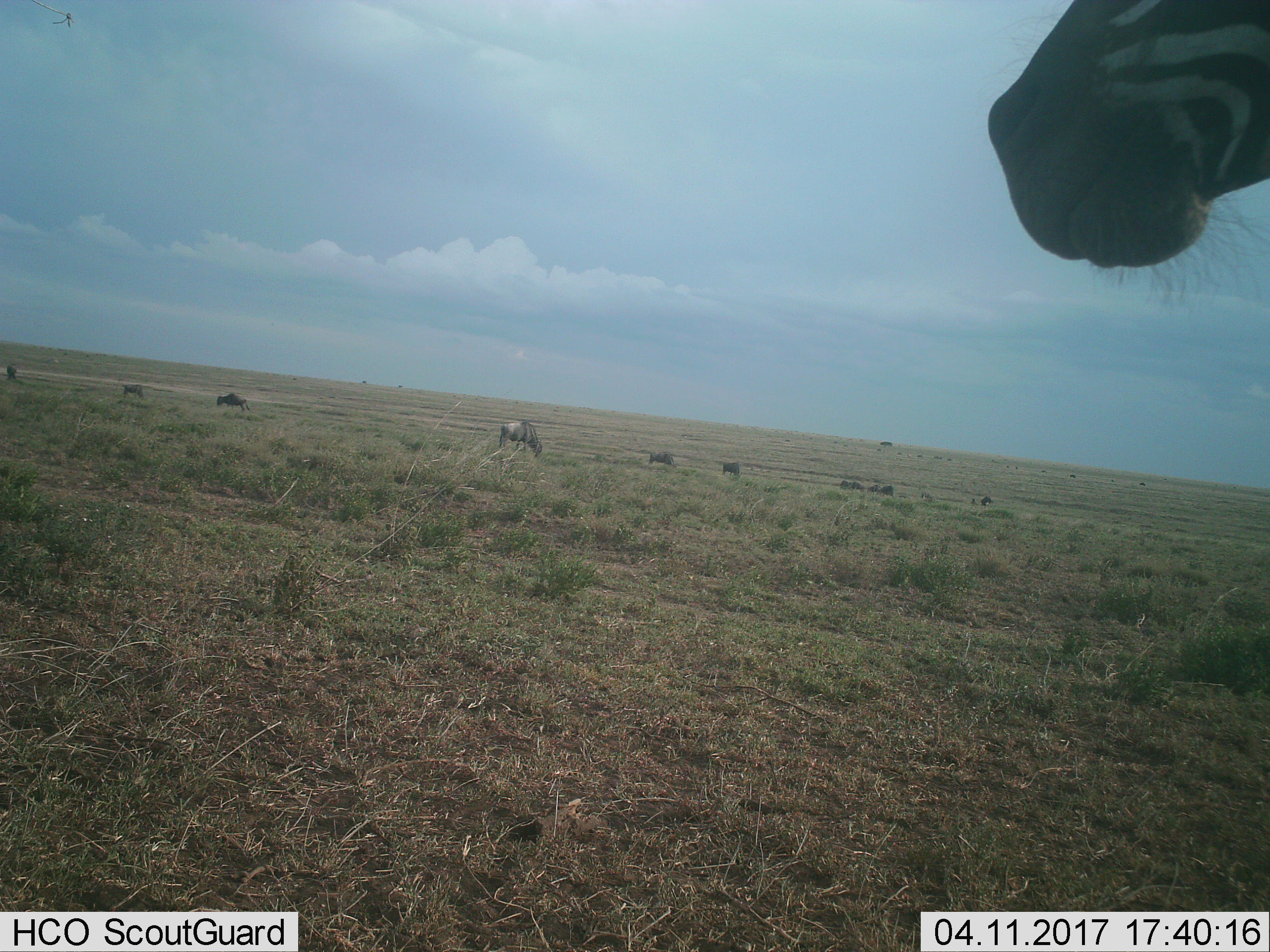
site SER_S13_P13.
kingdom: Animalia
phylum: Chordata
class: Mammalia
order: Artiodactyla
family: Bovidae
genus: Connochaetes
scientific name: Connochaetes taurinus taurinus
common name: blue wildebeest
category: wildebeestblue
Wildebeestblue (blue wildebeest) (Connochaetes taurinus taurinus), count 10. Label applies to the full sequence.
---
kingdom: Animalia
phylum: Chordata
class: Mammalia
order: Perissodactyla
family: Equidae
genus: Equus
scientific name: Equus quagga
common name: plains zebra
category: zebraplains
Zebraplains (plains zebra) (Equus quagga), count 1. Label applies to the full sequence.